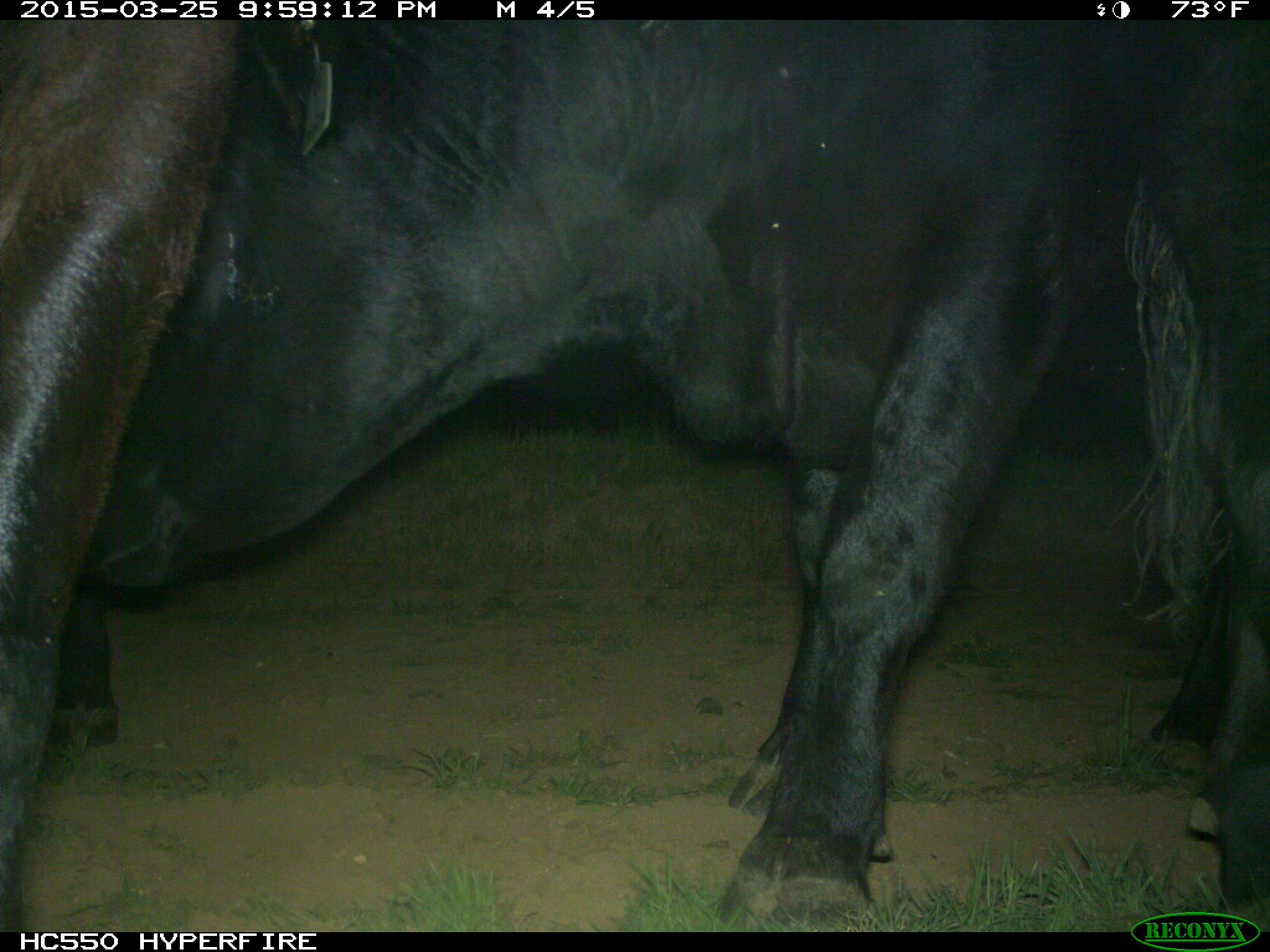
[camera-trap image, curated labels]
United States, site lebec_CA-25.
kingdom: Animalia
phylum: Chordata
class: Mammalia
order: Artiodactyla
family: Bovidae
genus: Bos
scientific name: Bos taurus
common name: domestic cow